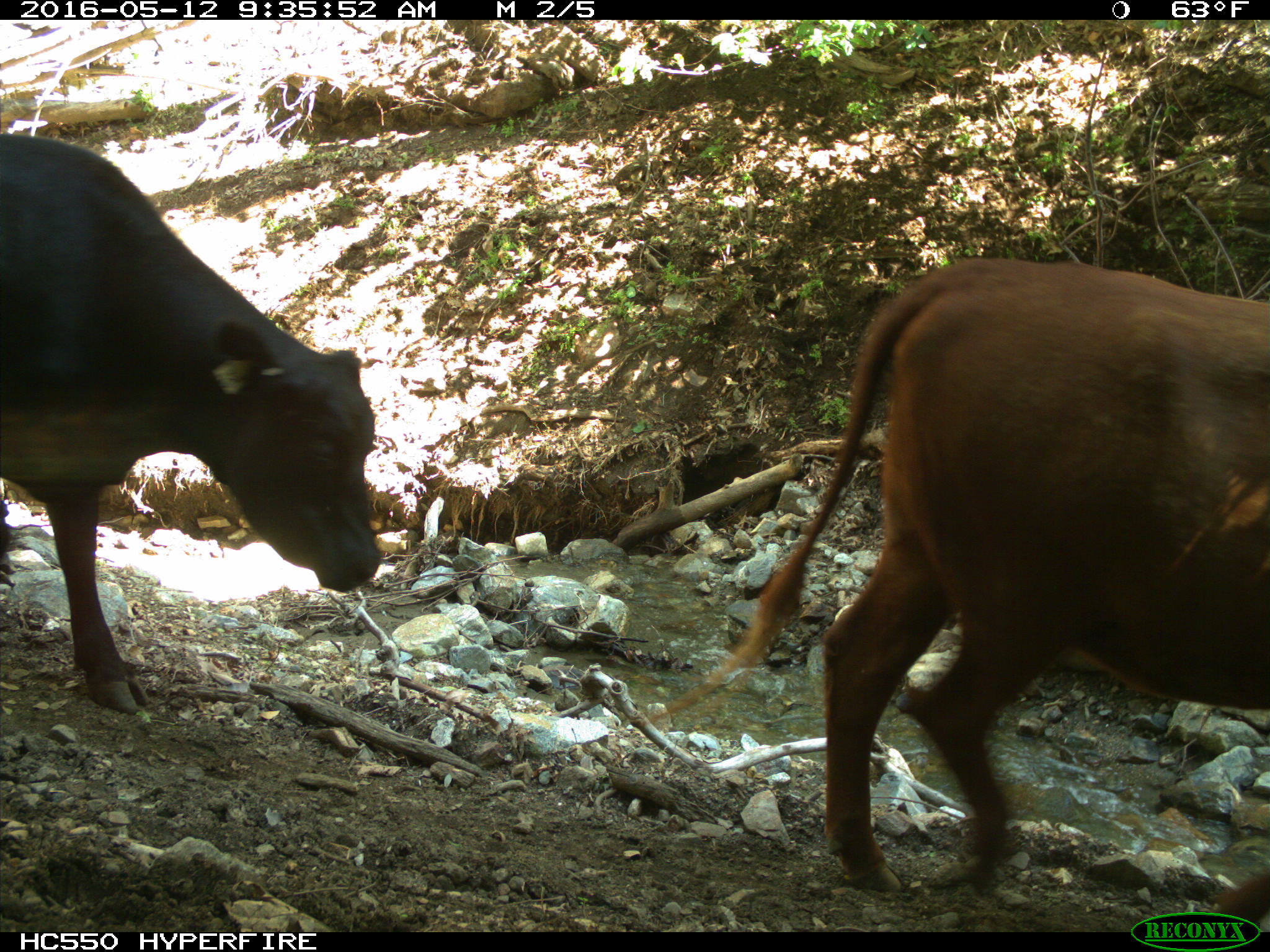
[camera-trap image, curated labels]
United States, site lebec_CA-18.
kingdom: Animalia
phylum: Chordata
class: Mammalia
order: Artiodactyla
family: Bovidae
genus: Bos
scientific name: Bos taurus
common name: domestic cow